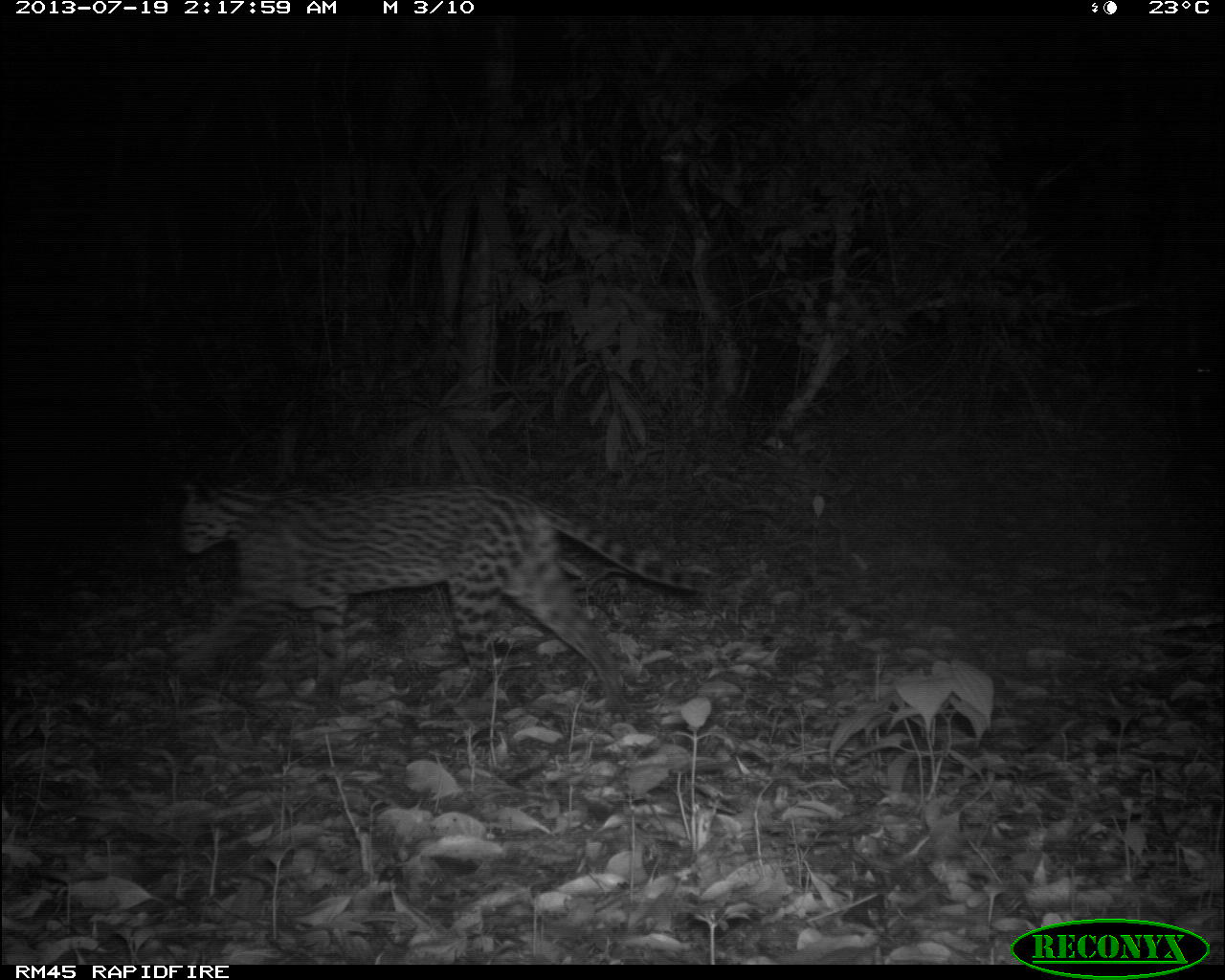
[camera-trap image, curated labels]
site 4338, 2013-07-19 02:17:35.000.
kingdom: Animalia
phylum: Chordata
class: Mammalia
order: Carnivora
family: Felidae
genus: Leopardus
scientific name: Leopardus pardalis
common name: ocelot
Leopardus pardalis (ocelot), count 1, sex female.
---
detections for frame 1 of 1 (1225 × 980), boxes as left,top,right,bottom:
leopardus pardalis: 164,466,711,716